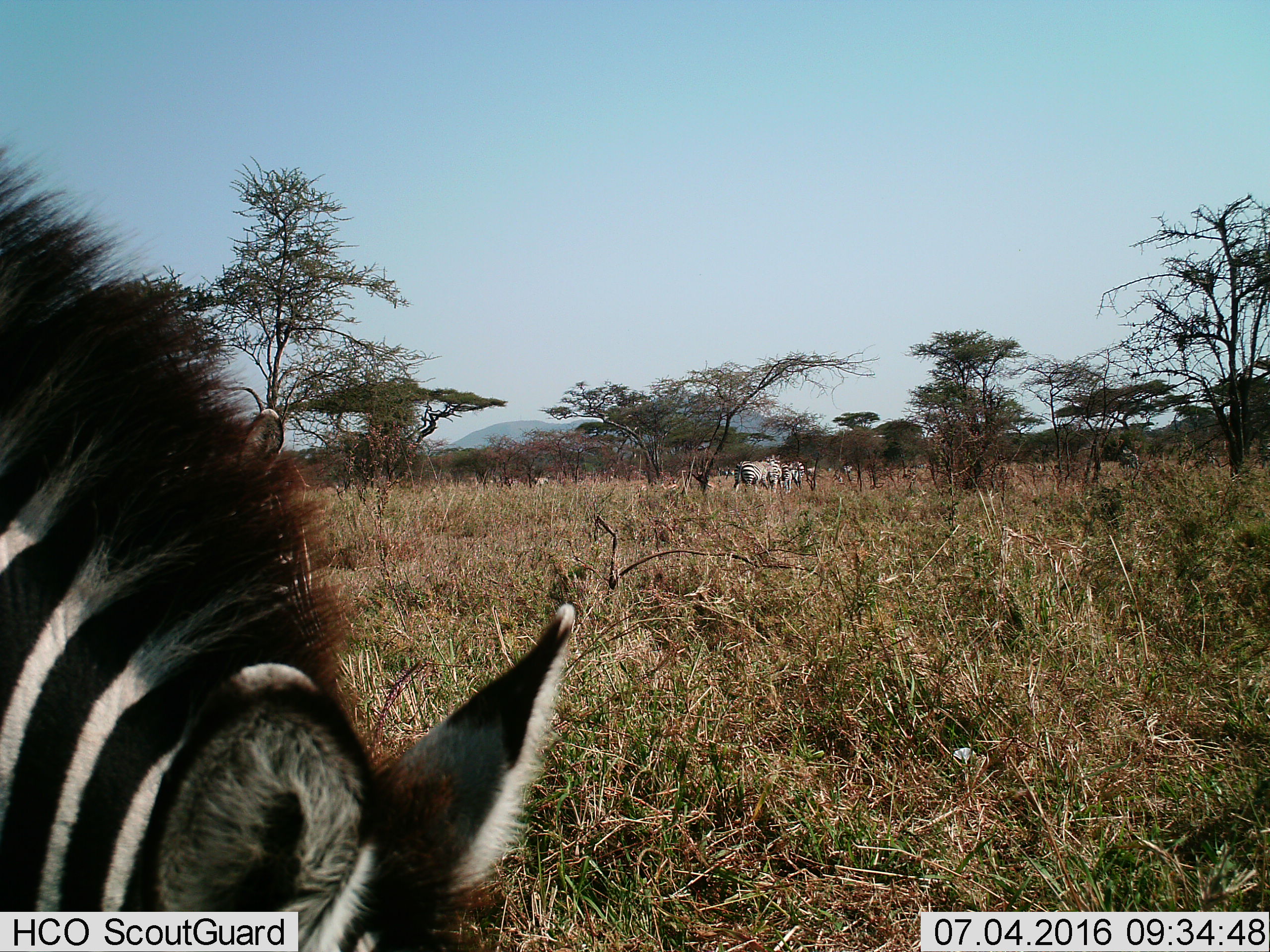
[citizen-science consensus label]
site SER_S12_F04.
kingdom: Animalia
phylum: Chordata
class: Mammalia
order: Perissodactyla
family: Equidae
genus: Equus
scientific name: Equus quagga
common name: plains zebra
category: zebraplains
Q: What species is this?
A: Zebraplains (plains zebra) (Equus quagga).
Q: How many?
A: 9.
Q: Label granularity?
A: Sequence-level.